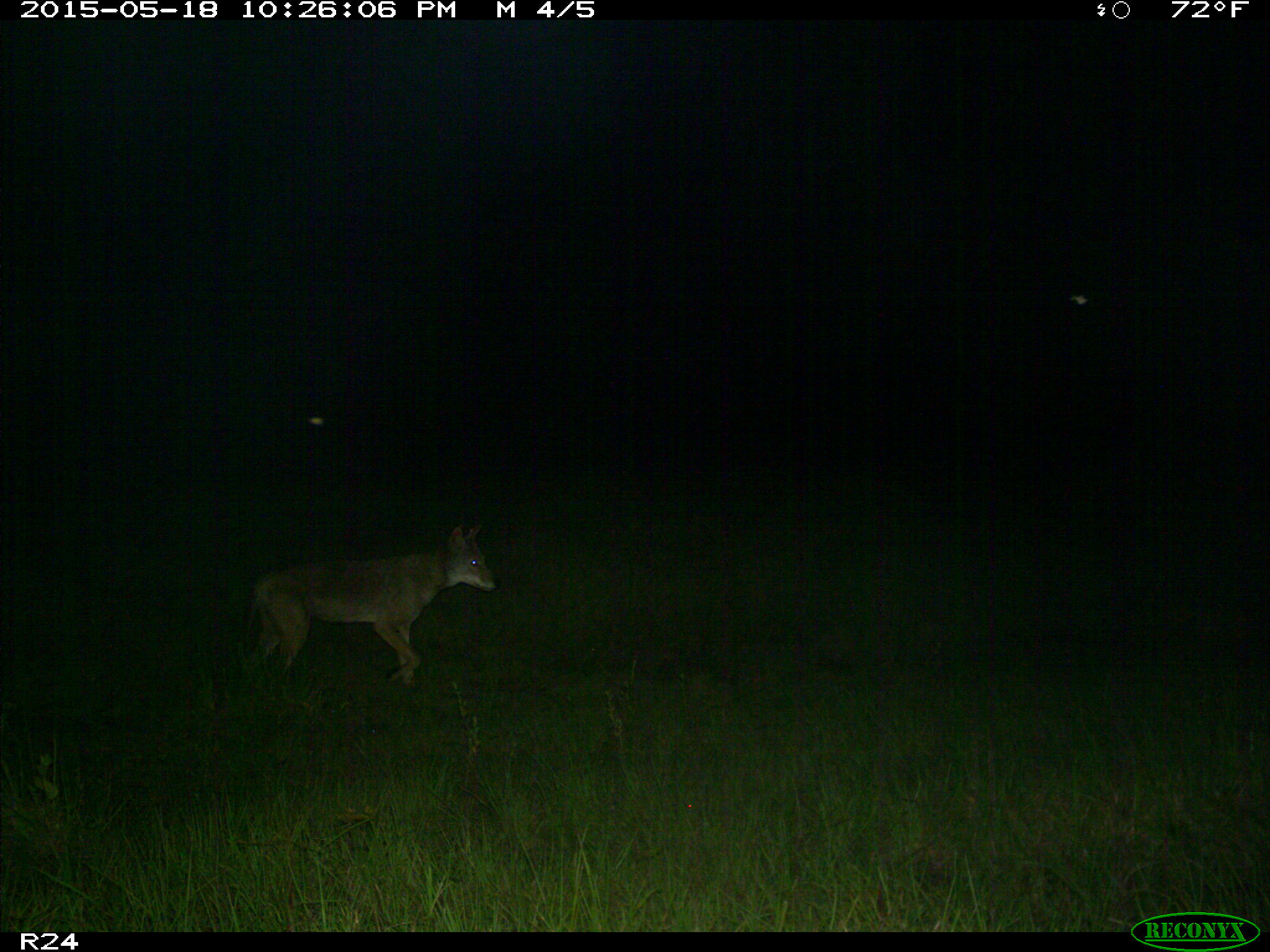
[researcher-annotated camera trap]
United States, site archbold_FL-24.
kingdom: Animalia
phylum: Chordata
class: Mammalia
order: Artiodactyla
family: Bovidae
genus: Bos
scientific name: Bos taurus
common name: domestic cow